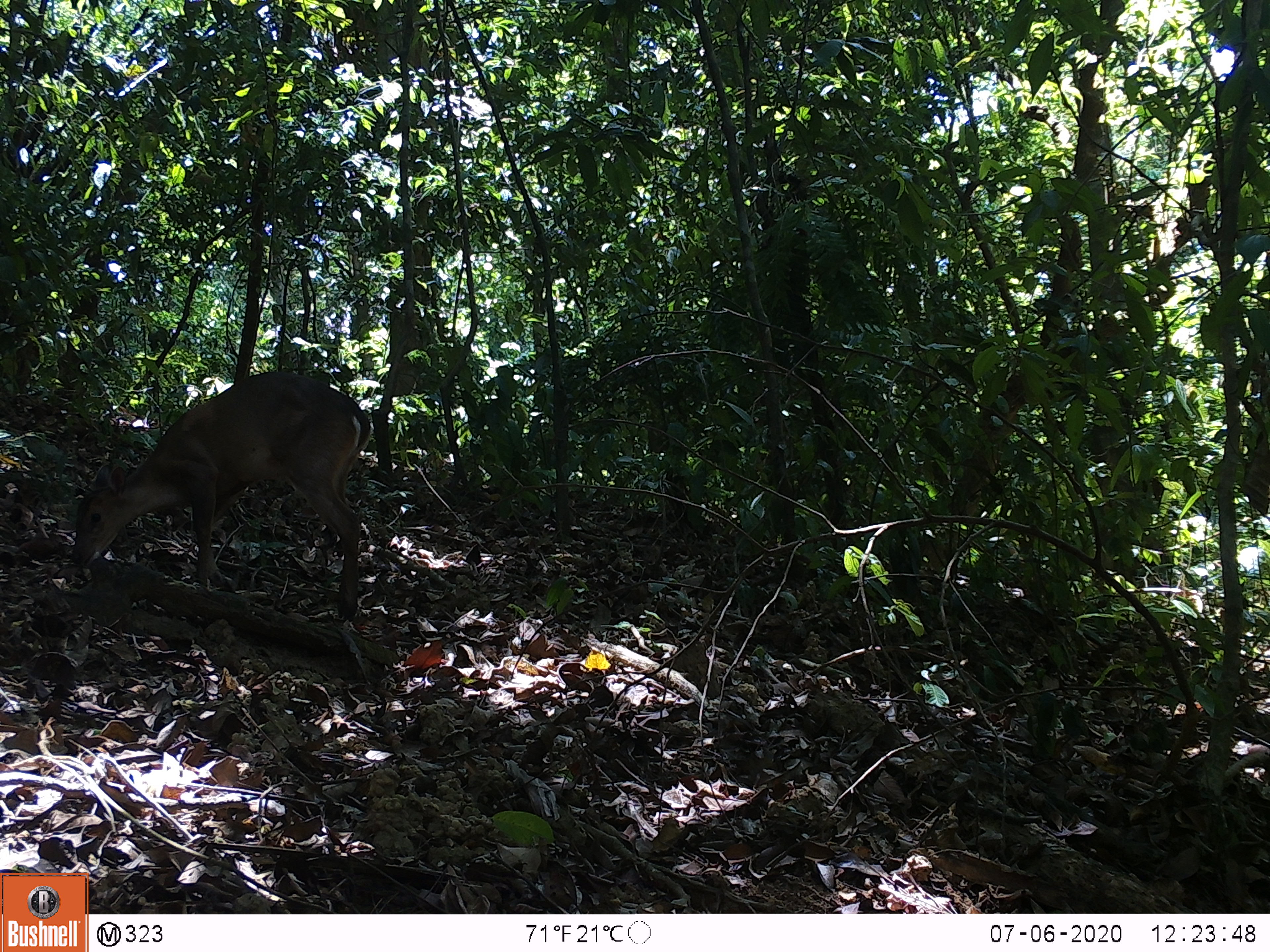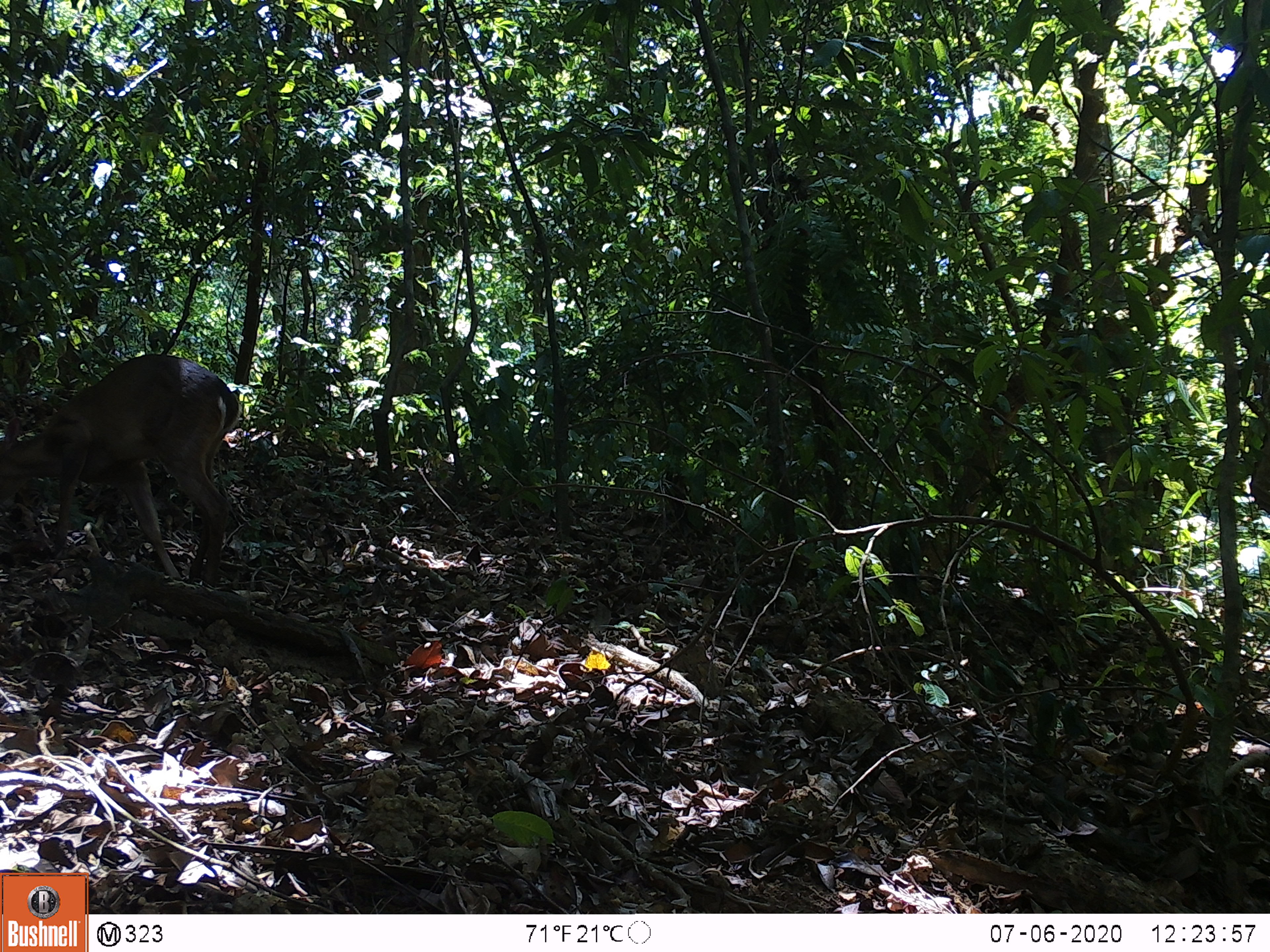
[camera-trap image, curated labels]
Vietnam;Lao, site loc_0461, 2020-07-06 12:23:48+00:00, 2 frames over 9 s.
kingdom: Animalia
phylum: Chordata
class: Mammalia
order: Artiodactyla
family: Cervidae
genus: Muntiacus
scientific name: Muntiacus vuquangensis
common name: large-antlered muntjac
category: large antlered muntjac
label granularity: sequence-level